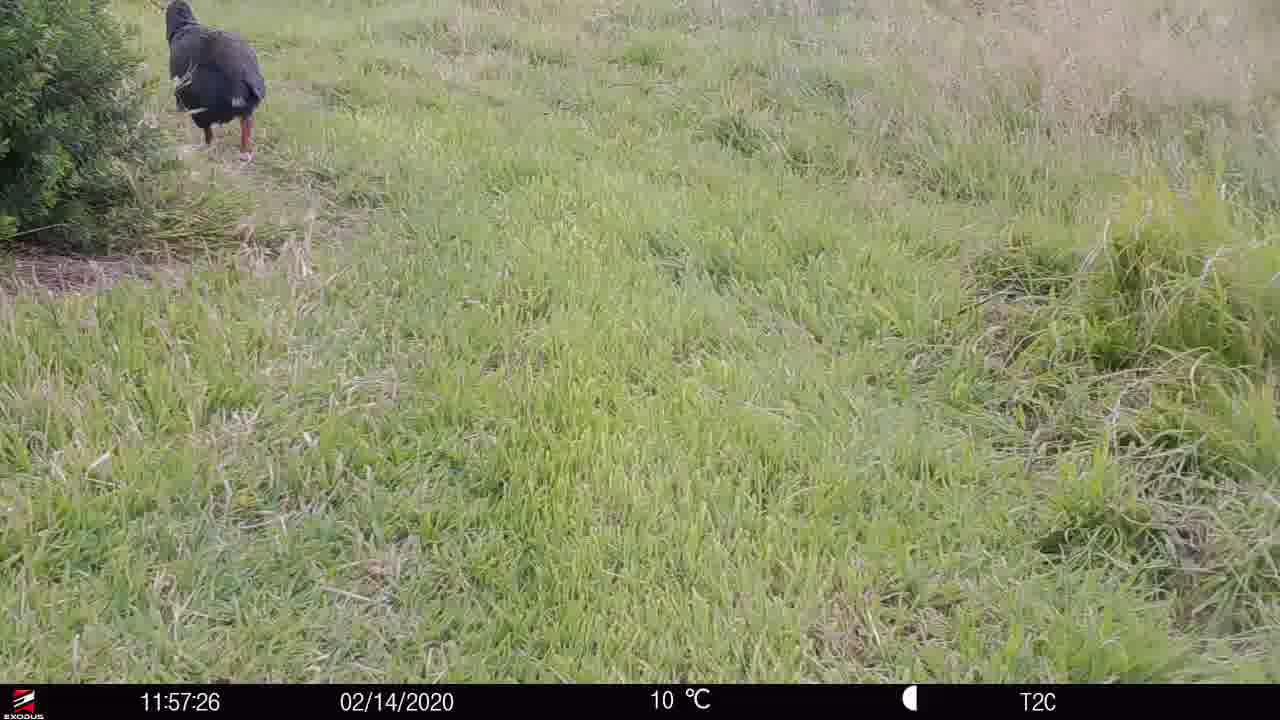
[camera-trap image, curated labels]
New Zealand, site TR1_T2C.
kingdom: Animalia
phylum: Chordata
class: Aves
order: Gruiformes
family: Rallidae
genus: Porphyrio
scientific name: Porphyrio mantelli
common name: takahe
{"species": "takahe (Porphyrio mantelli)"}